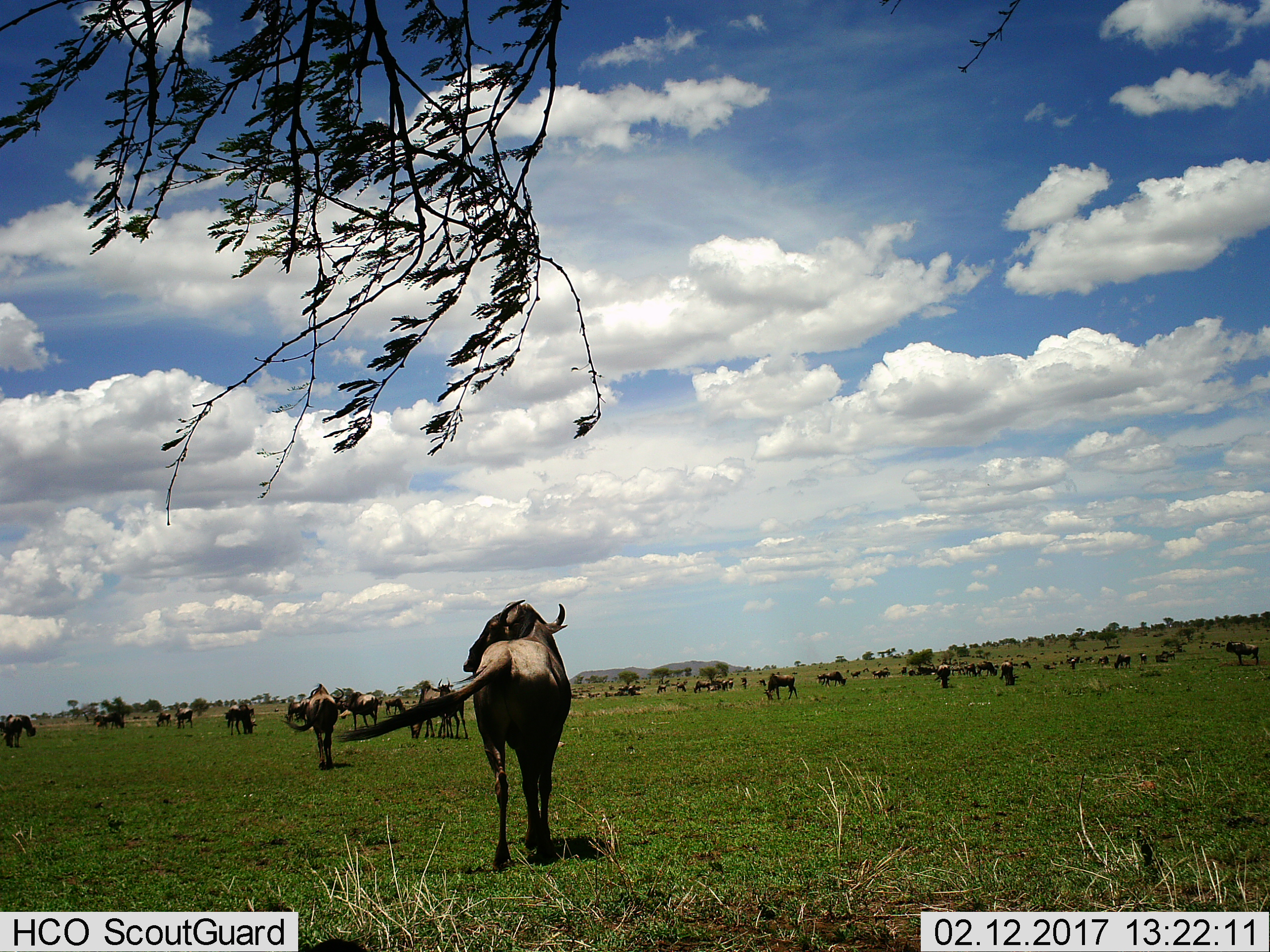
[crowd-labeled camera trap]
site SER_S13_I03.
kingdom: Animalia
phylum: Chordata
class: Mammalia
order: Artiodactyla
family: Bovidae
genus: Connochaetes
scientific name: Connochaetes taurinus taurinus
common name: blue wildebeest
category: wildebeestblue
Wildebeestblue (blue wildebeest) (Connochaetes taurinus taurinus), count 51+. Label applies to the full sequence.